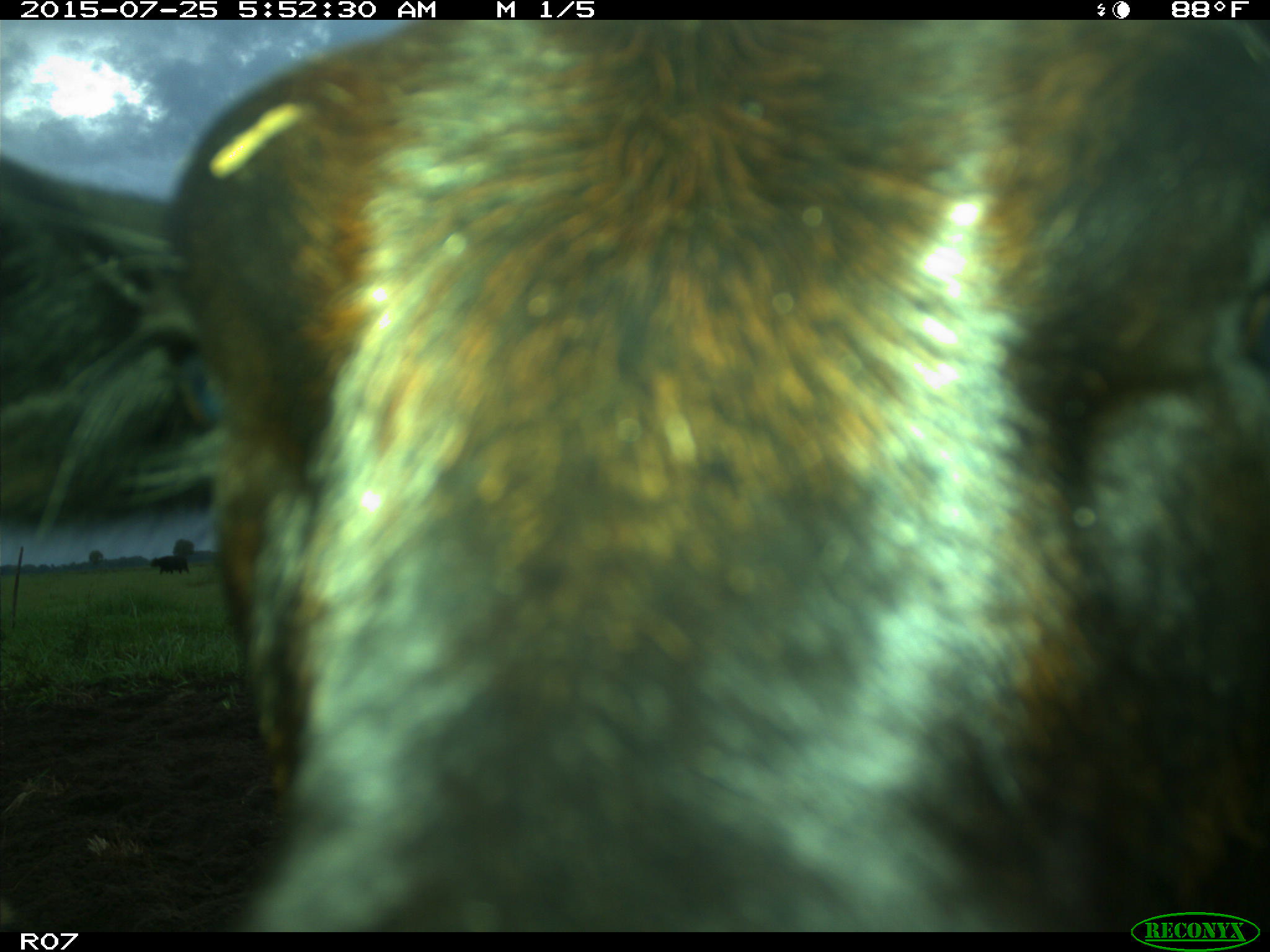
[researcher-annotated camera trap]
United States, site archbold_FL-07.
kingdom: Animalia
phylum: Chordata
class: Mammalia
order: Artiodactyla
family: Bovidae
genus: Bos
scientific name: Bos taurus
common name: domestic cow